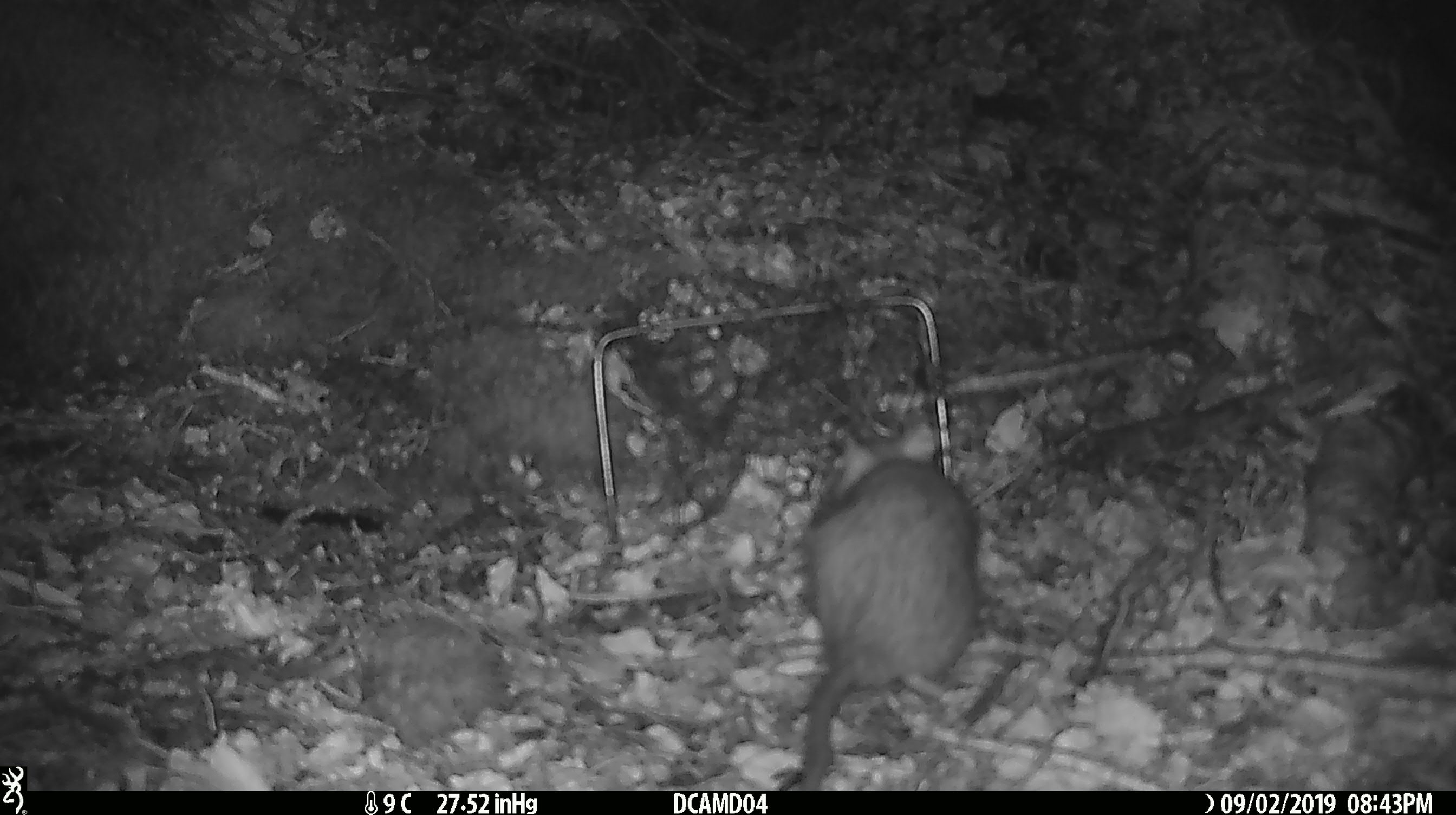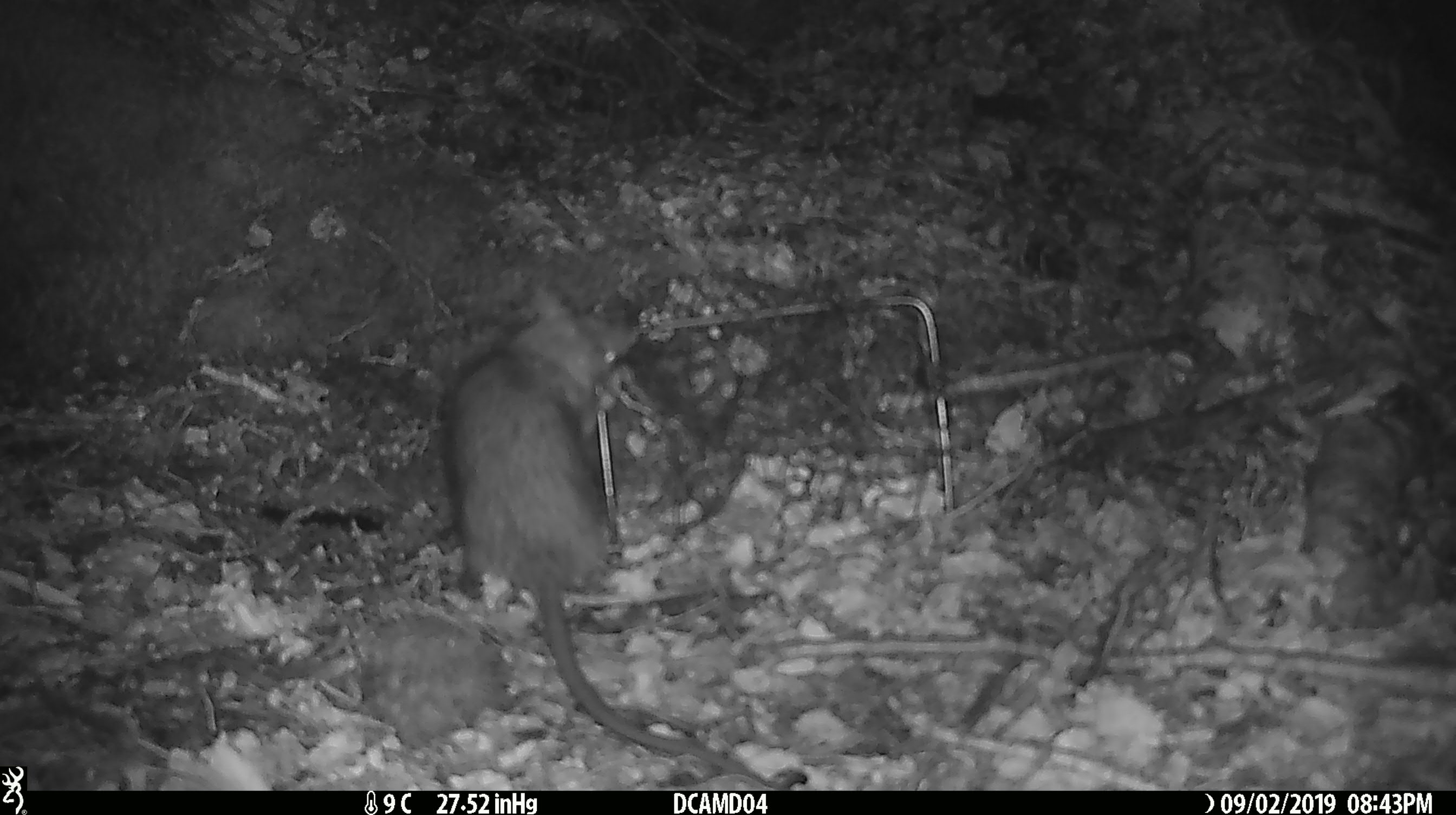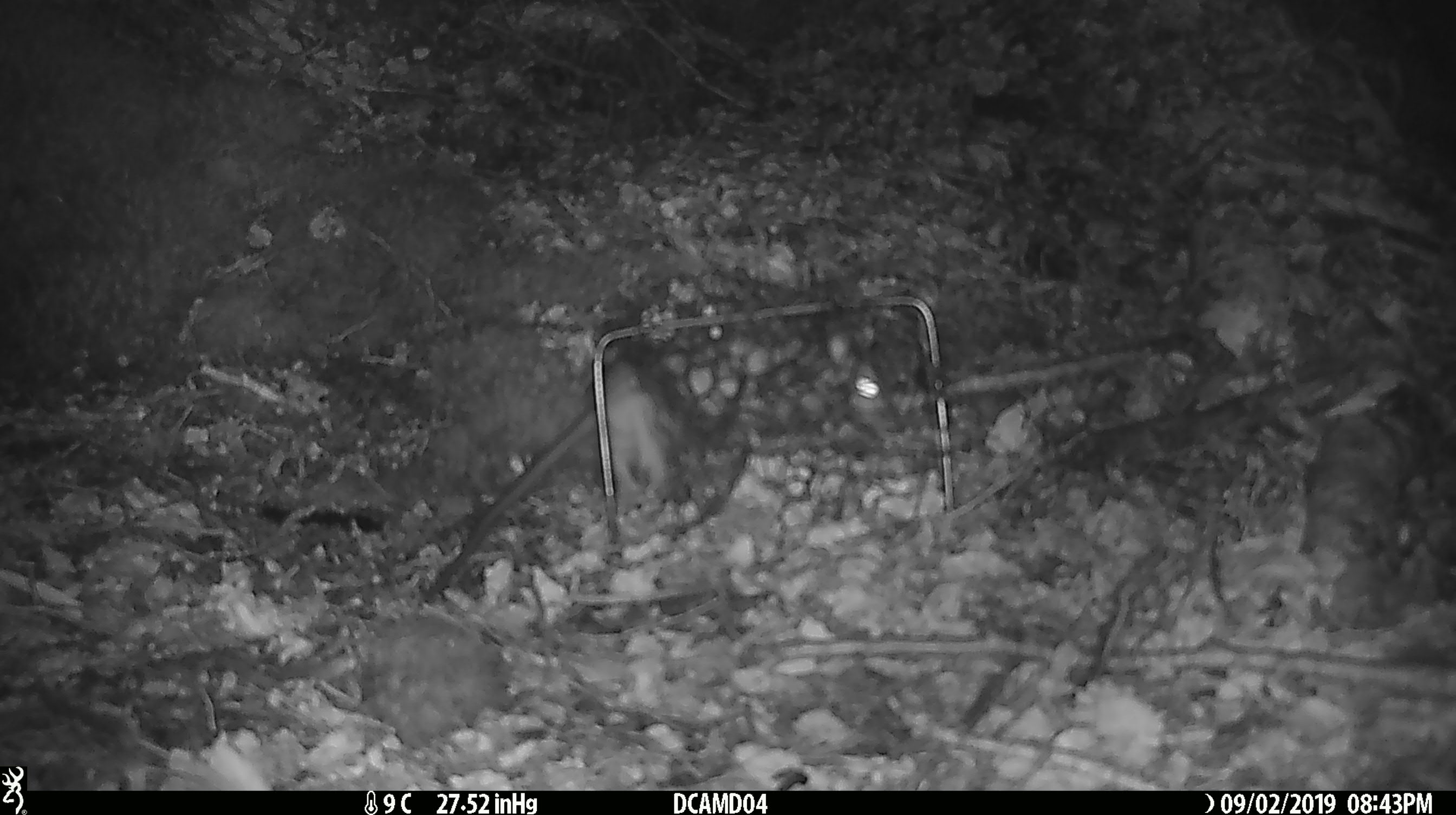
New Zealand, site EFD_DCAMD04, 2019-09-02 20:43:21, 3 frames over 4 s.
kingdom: Animalia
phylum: Chordata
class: Mammalia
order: Rodentia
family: Muridae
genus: Rattus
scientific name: Rattus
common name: rat